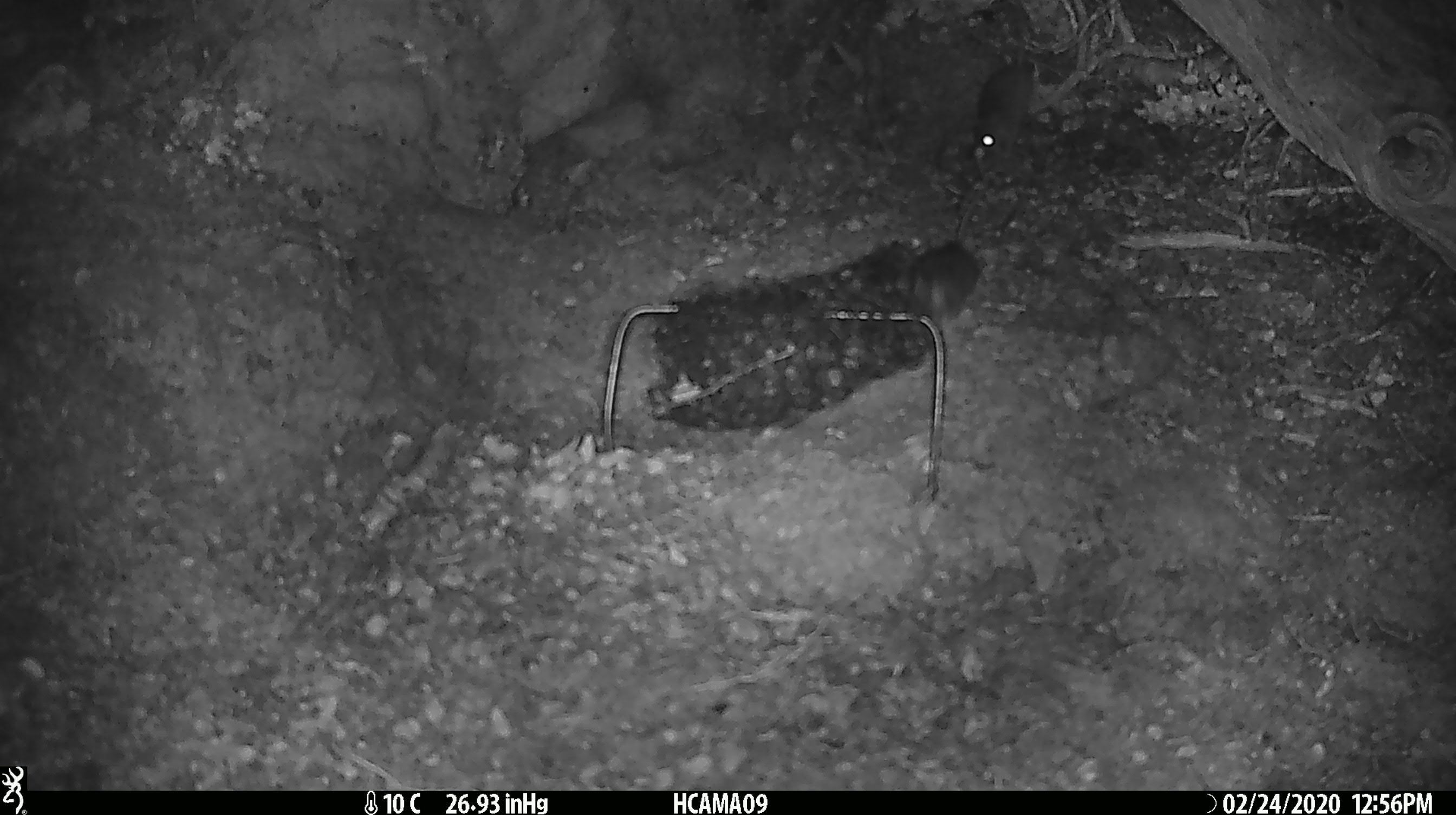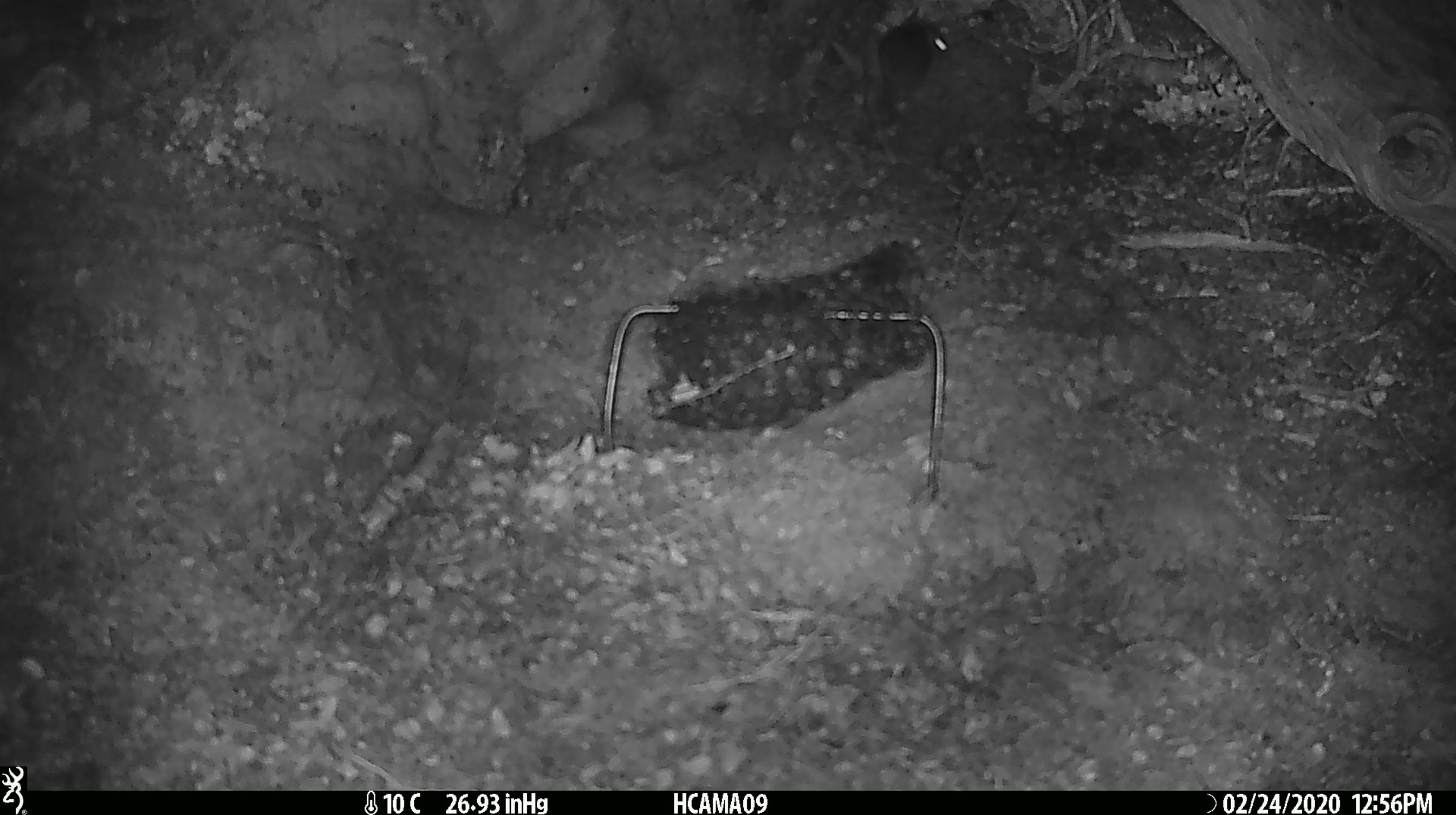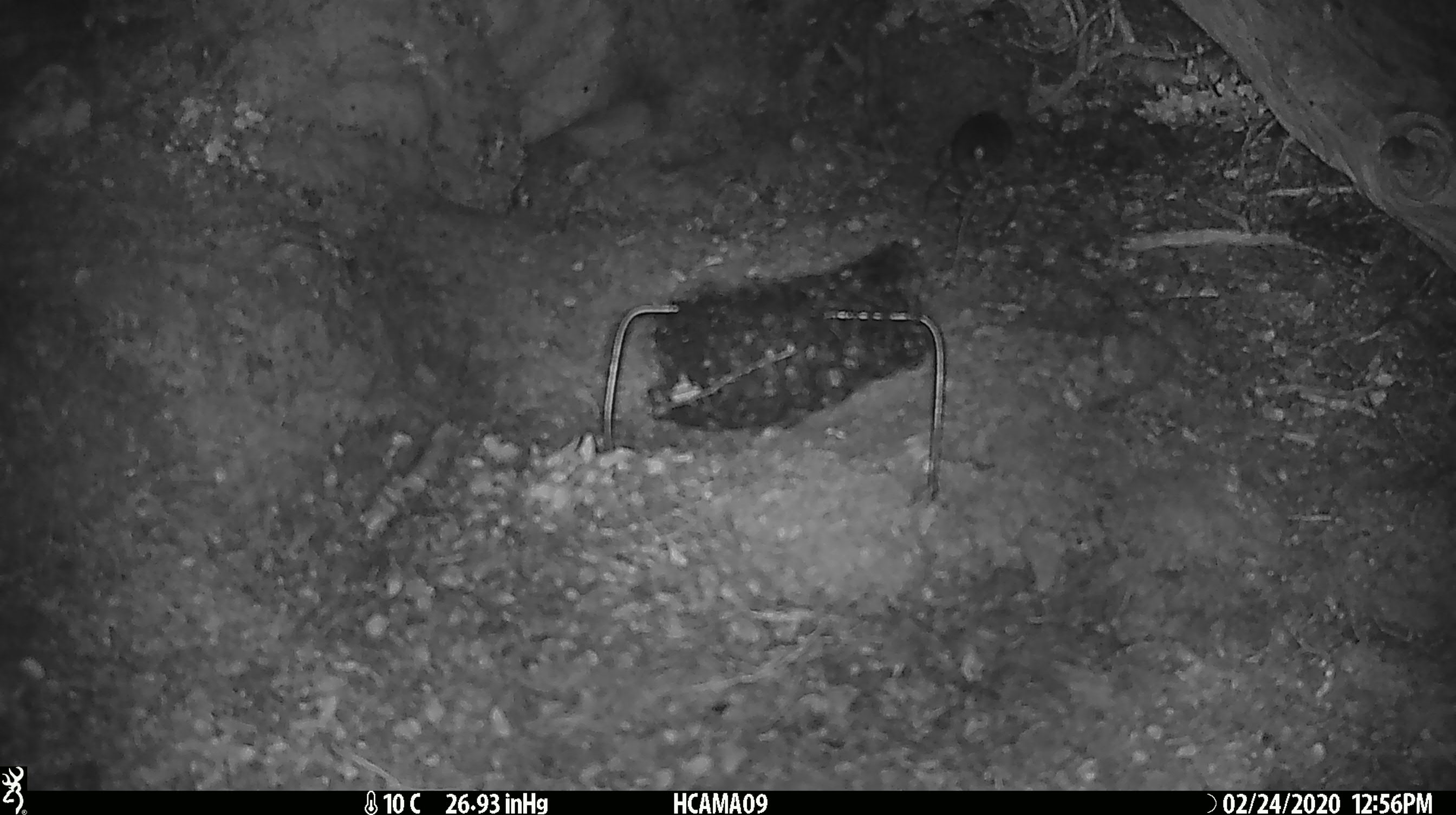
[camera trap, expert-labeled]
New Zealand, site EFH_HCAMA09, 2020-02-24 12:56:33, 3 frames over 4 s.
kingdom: Animalia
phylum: Chordata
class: Mammalia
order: Rodentia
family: Muridae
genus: Mus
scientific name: Mus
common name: mouse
Mouse (Mus).